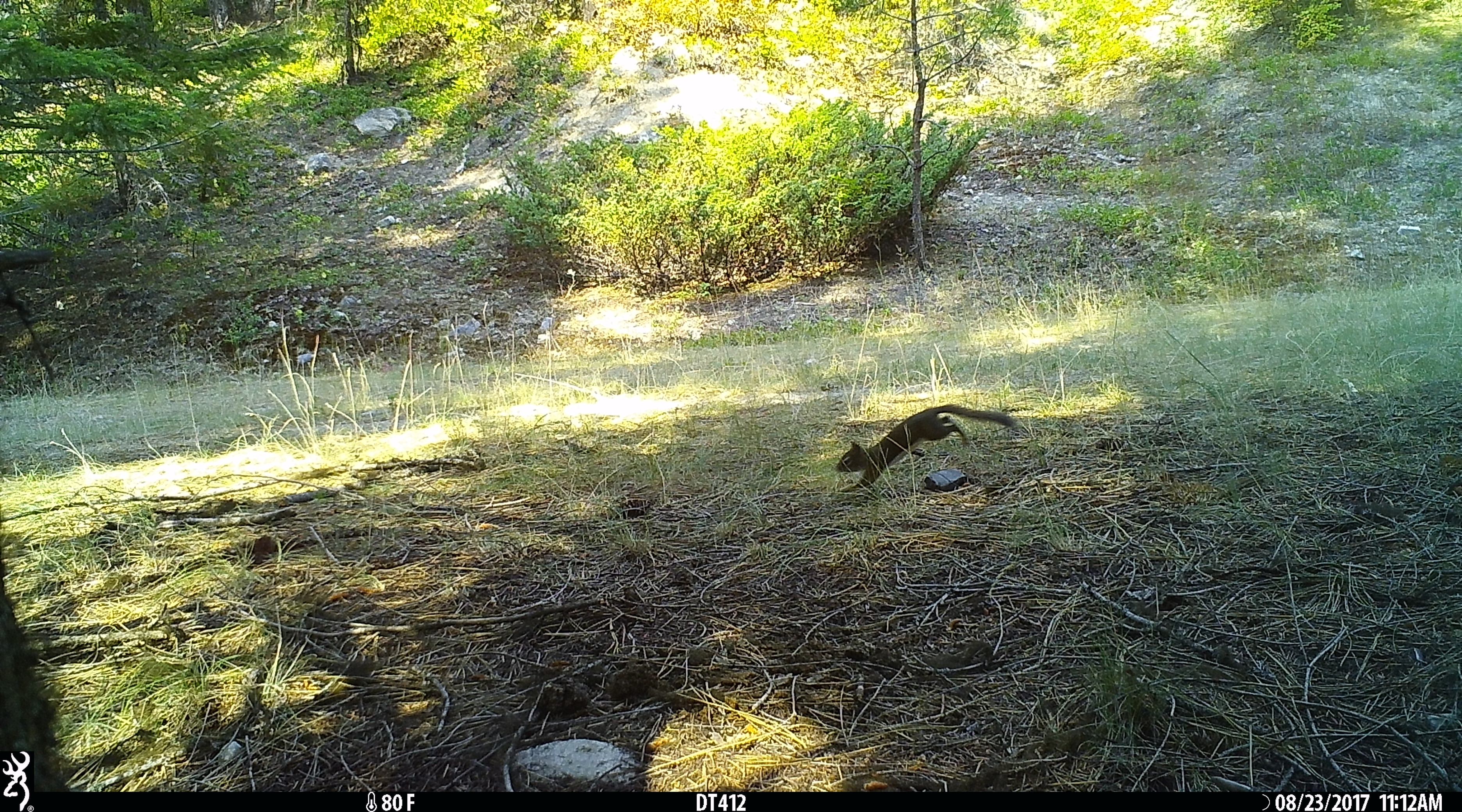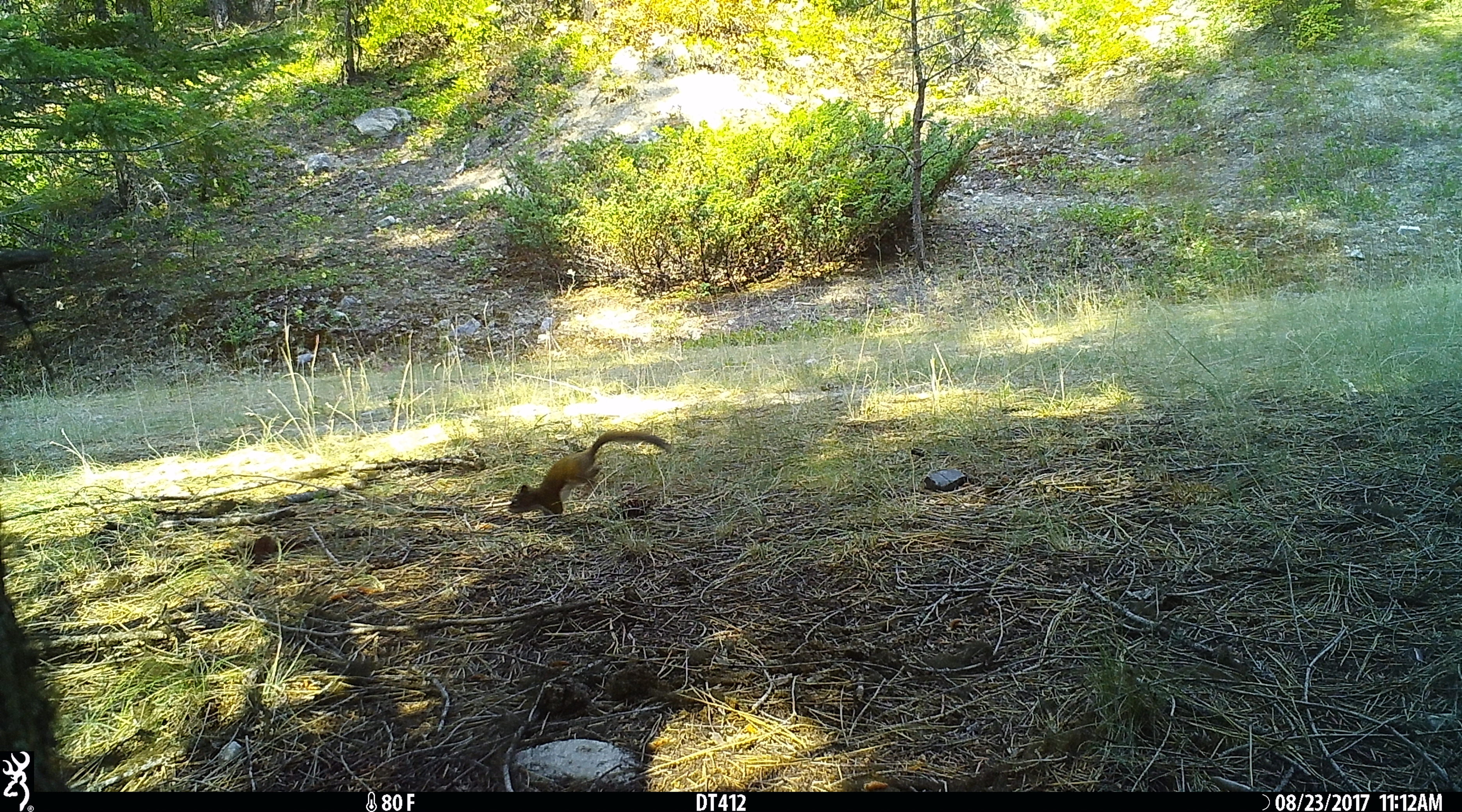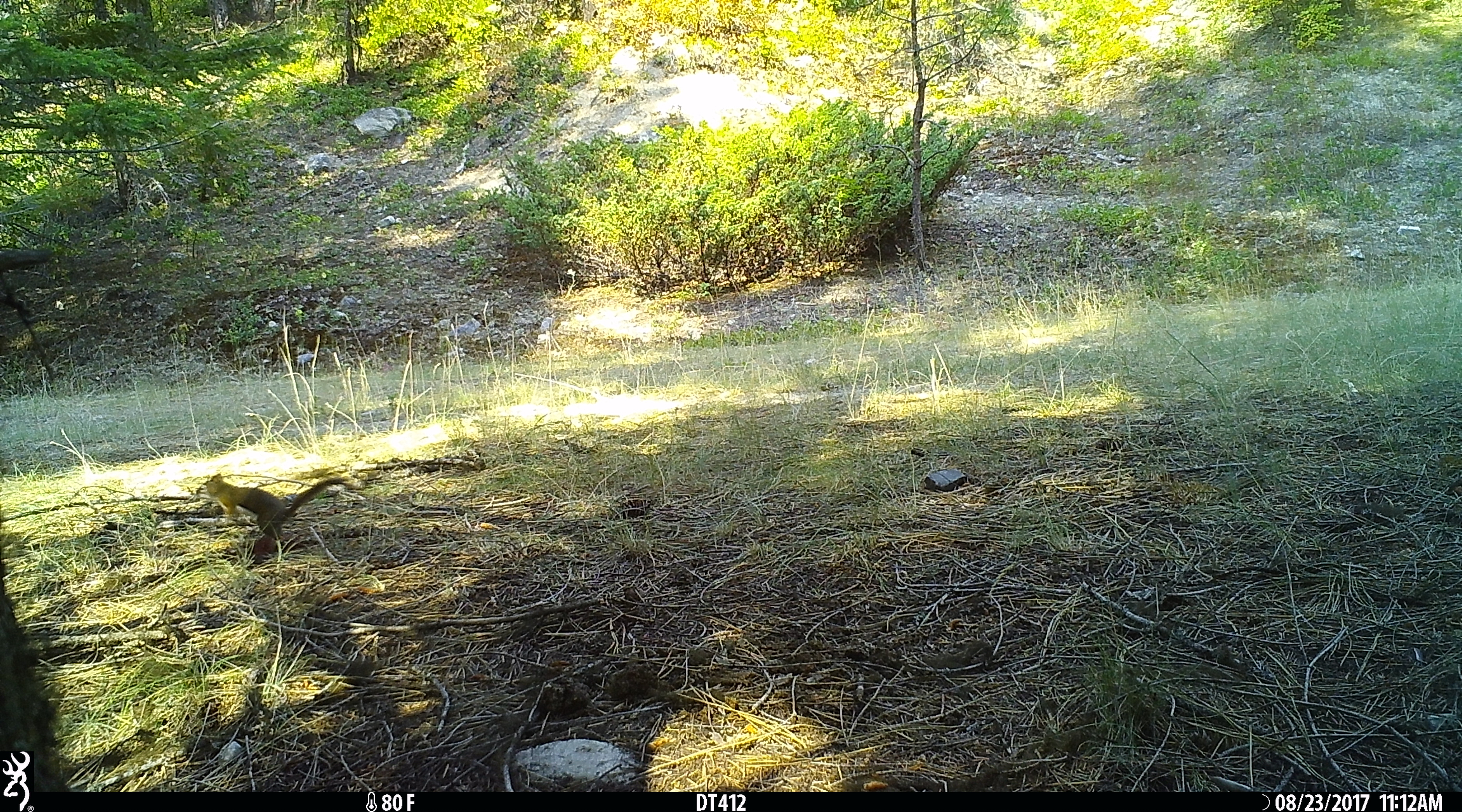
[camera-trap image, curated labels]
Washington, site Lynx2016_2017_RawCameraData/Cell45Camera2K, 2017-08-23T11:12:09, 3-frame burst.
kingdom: Animalia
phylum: Chordata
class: Mammalia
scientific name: Mammalia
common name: small mammal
Small mammal (Mammalia). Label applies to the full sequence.